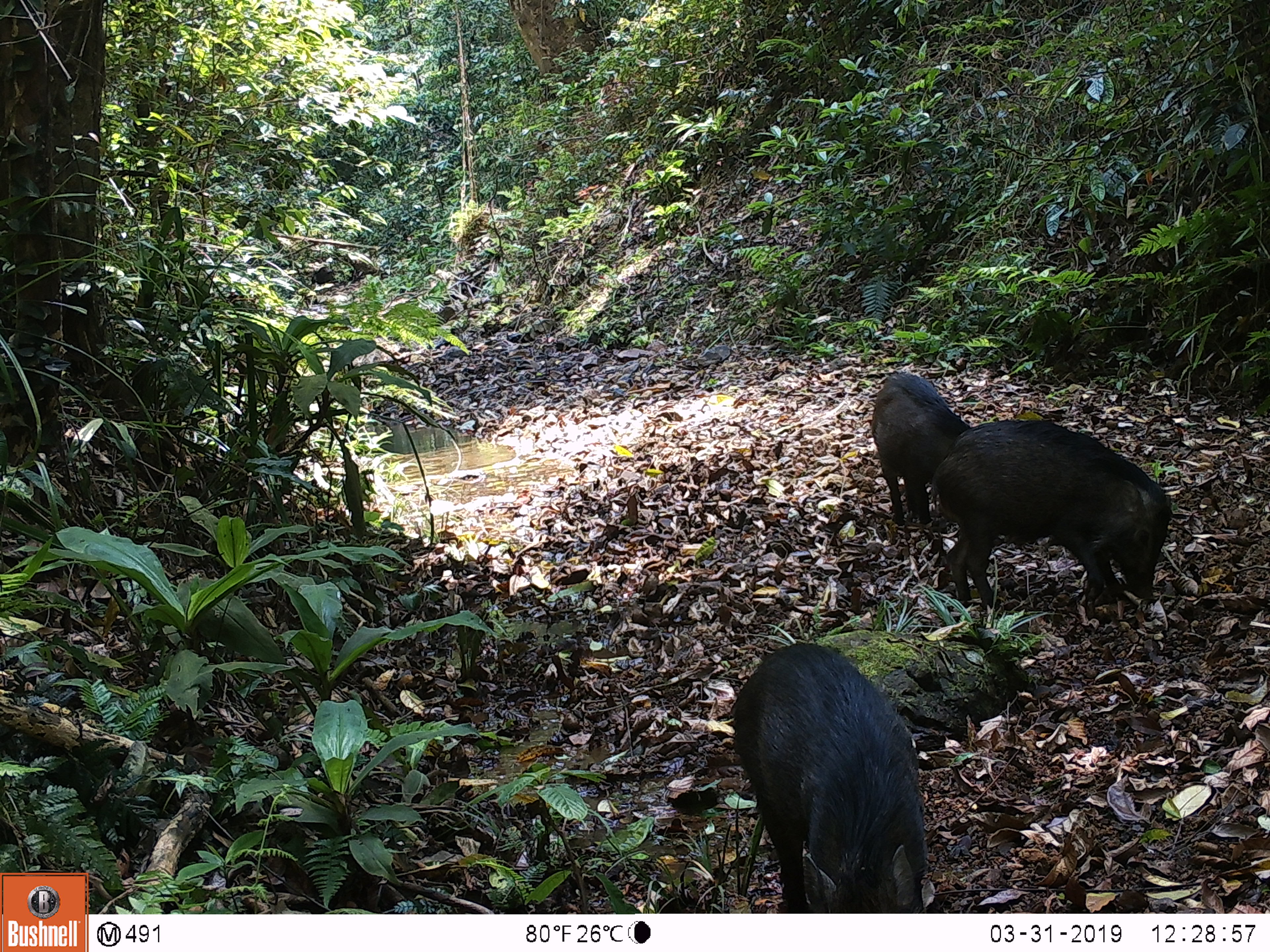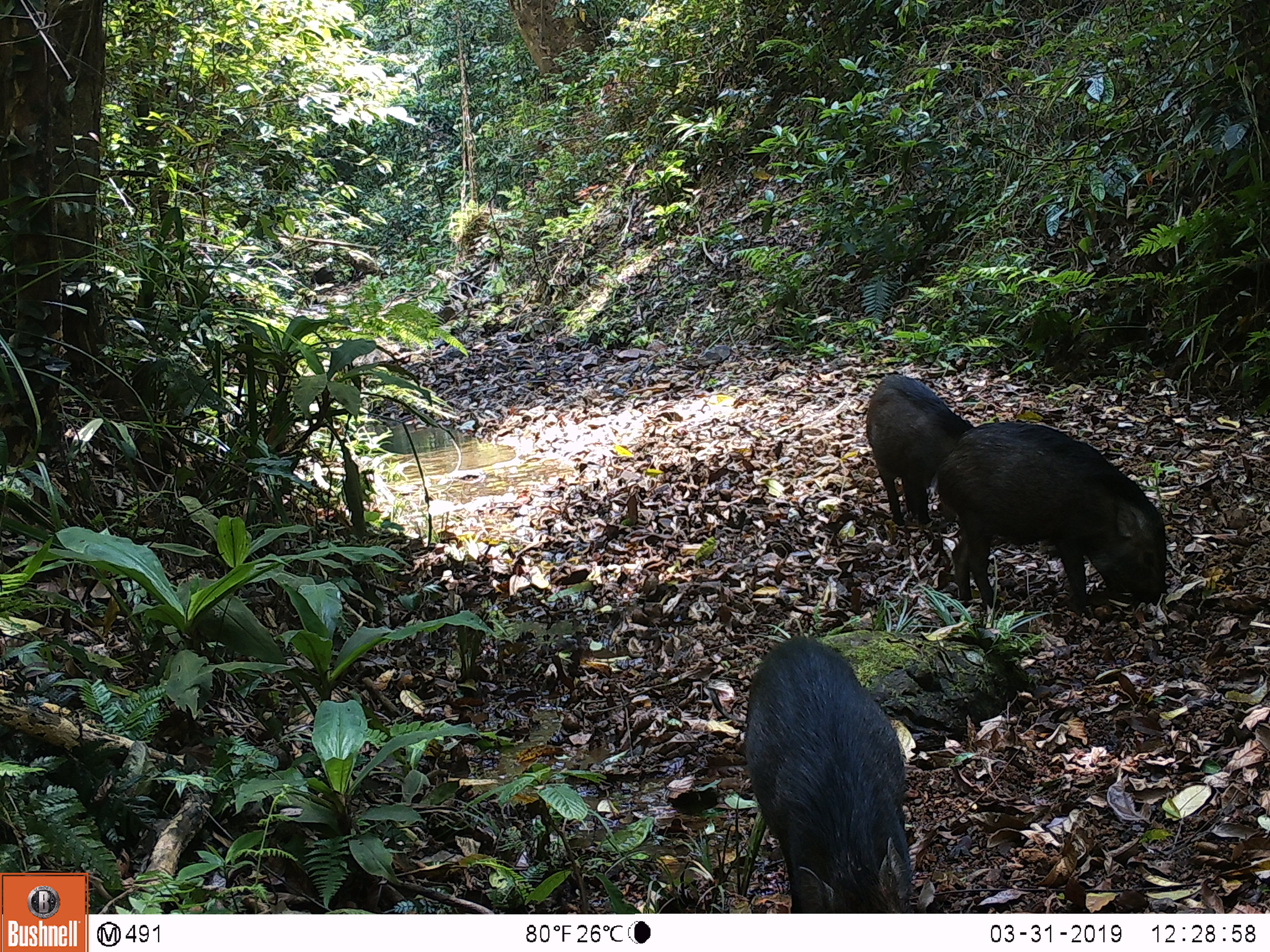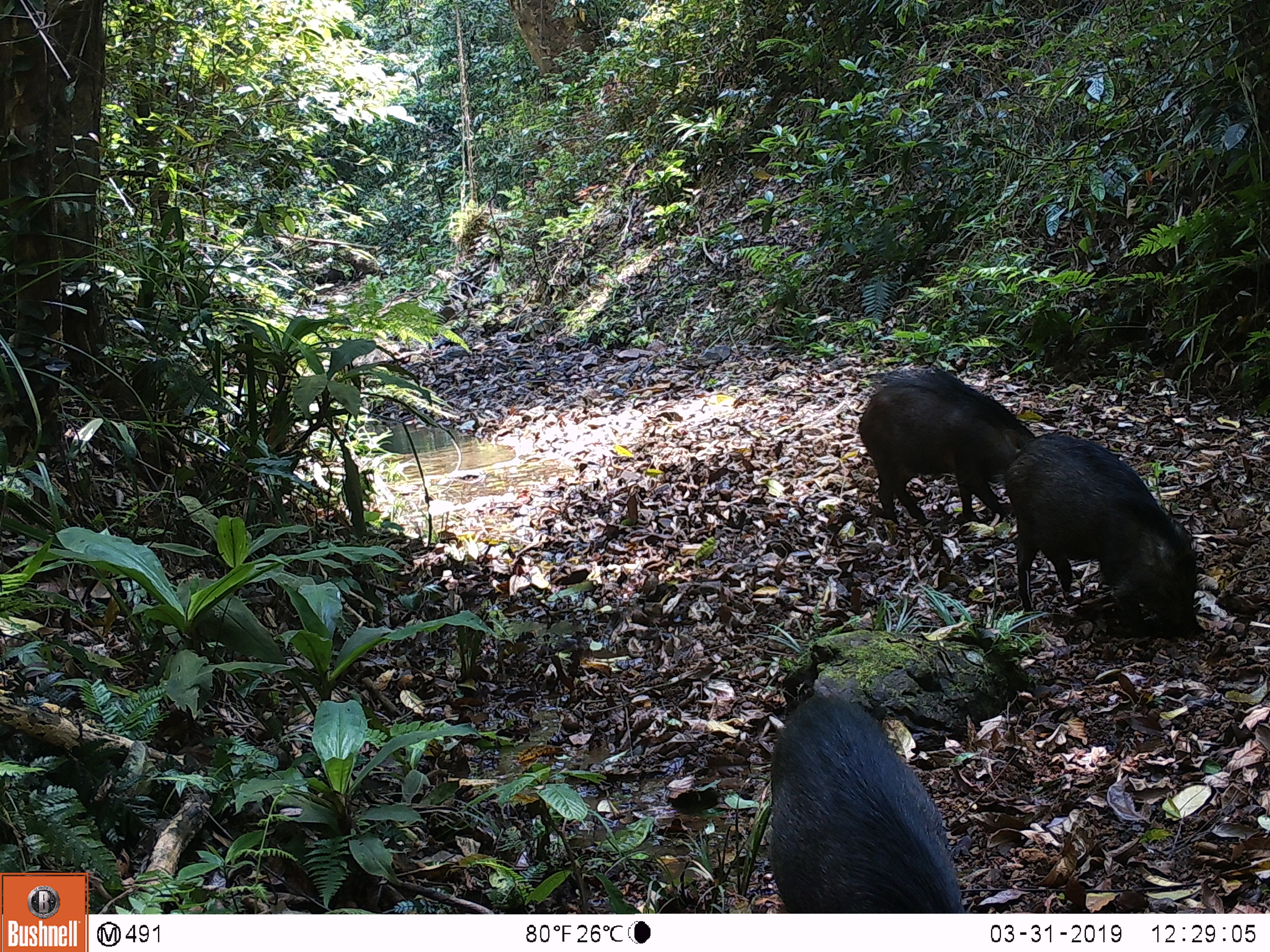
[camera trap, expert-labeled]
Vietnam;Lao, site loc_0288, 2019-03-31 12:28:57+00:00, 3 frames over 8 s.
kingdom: Animalia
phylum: Chordata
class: Mammalia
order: Artiodactyla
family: Suidae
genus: Sus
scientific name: Sus scrofa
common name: eurasian wild pig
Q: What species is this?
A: Eurasian wild pig (Sus scrofa).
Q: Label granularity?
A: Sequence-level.